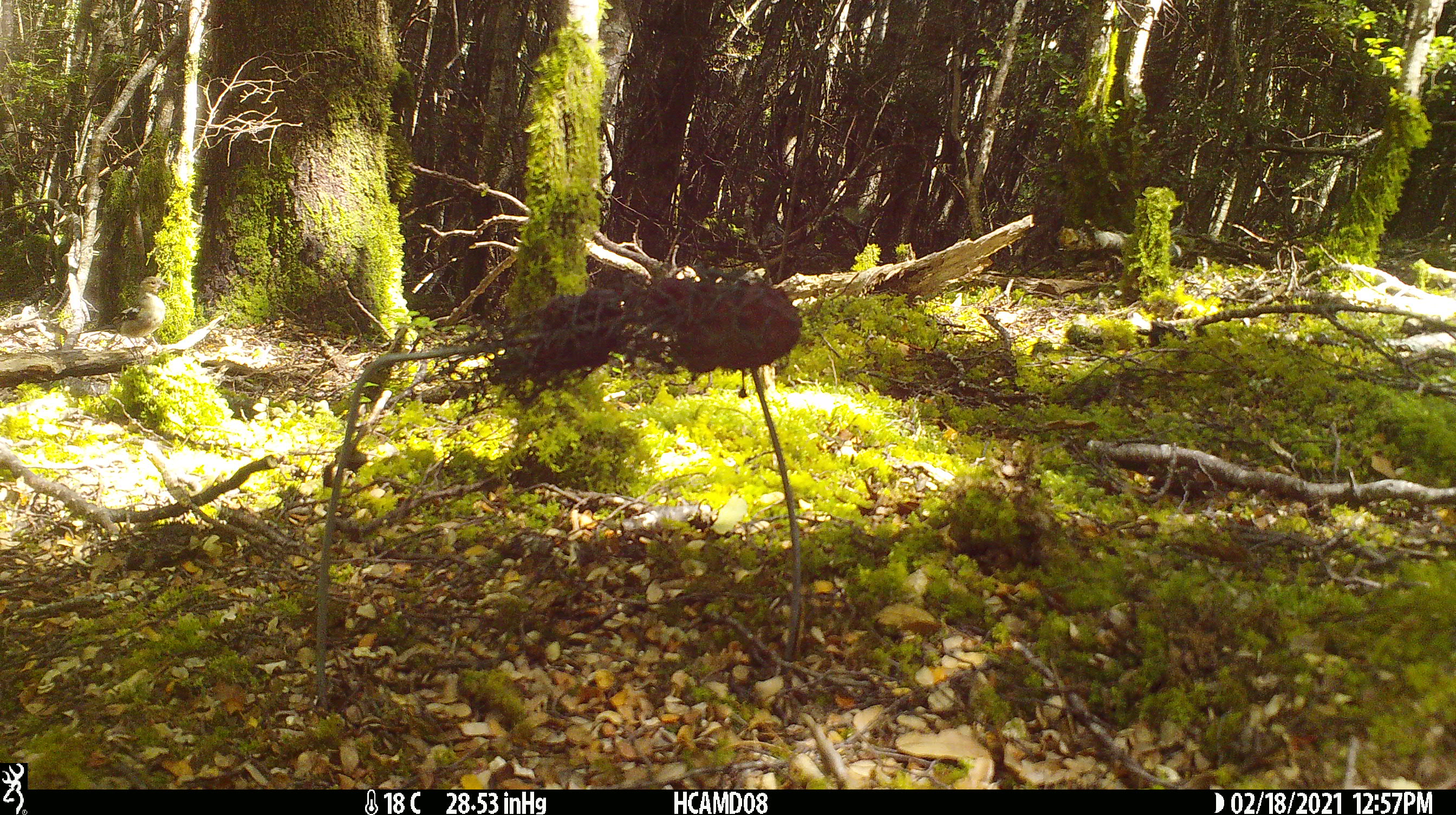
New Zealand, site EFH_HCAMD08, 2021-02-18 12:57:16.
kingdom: Animalia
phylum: Chordata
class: Aves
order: Passeriformes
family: Fringillidae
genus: Fringilla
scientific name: Fringilla coelebs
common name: common chaffinch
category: chaffinch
Chaffinch (common chaffinch) (Fringilla coelebs).